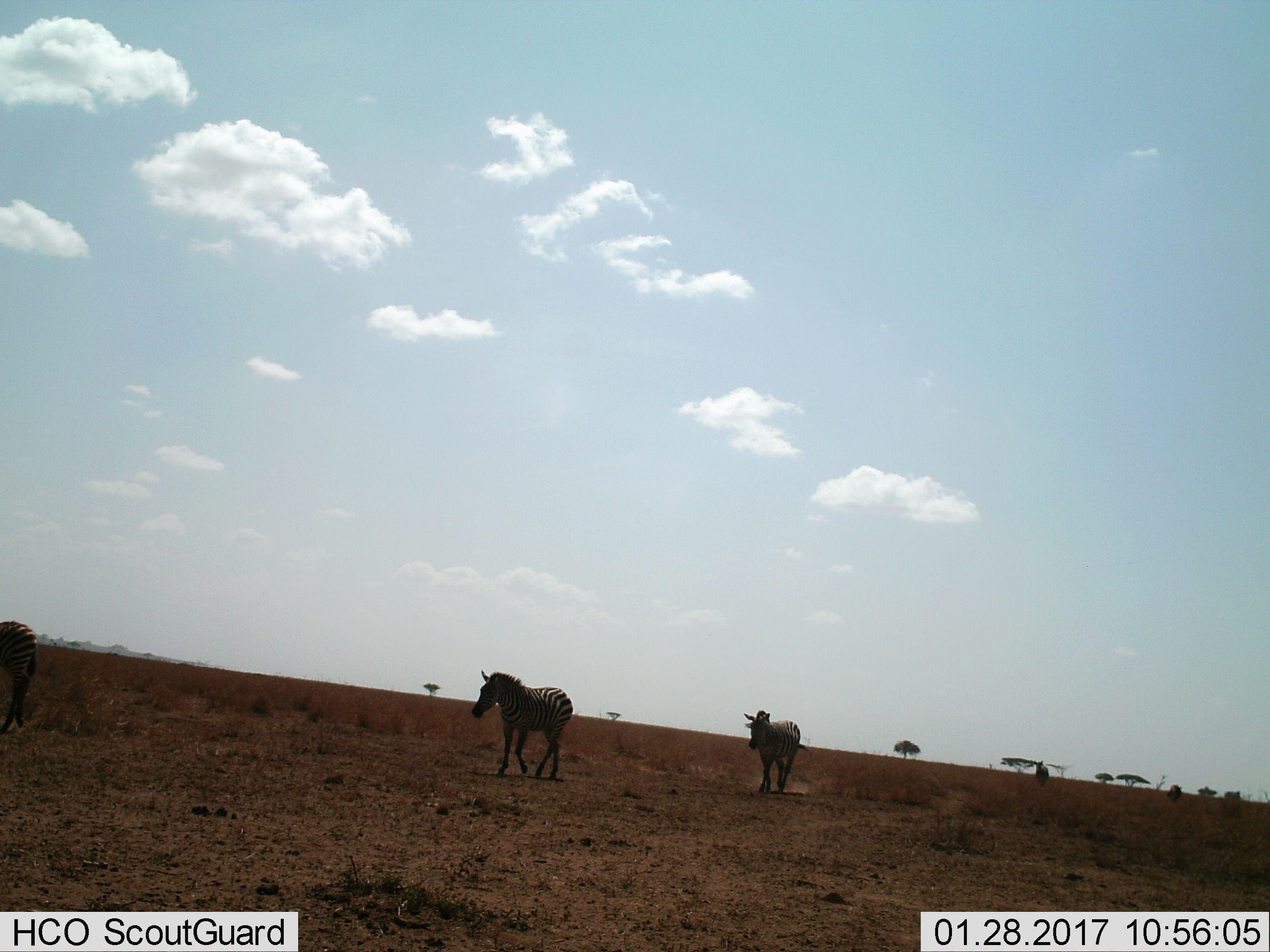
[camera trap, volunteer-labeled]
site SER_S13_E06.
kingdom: Animalia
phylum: Chordata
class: Mammalia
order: Perissodactyla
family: Equidae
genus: Equus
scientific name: Equus quagga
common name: plains zebra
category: zebraplains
Zebraplains (plains zebra) (Equus quagga), count 4. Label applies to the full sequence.